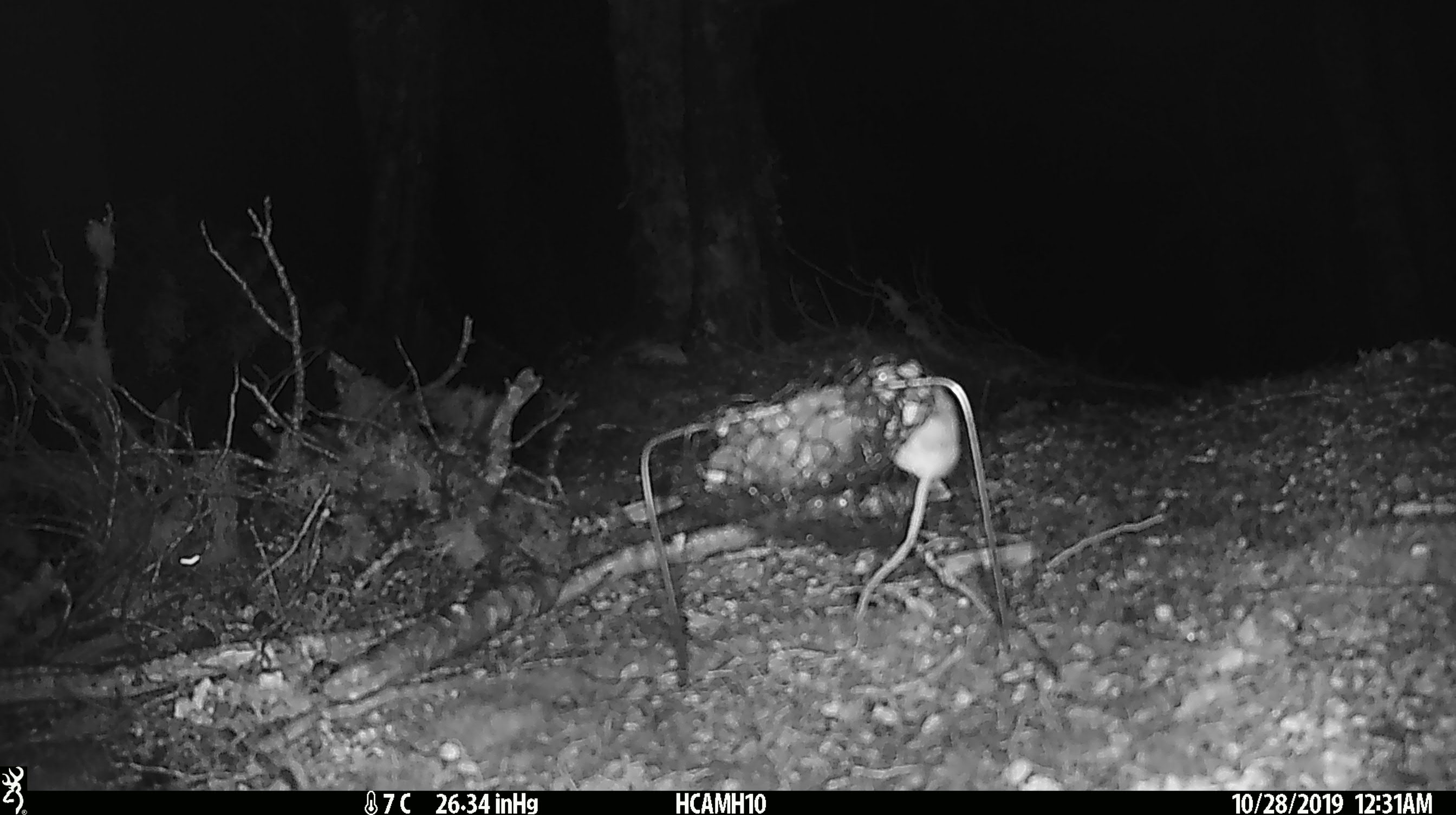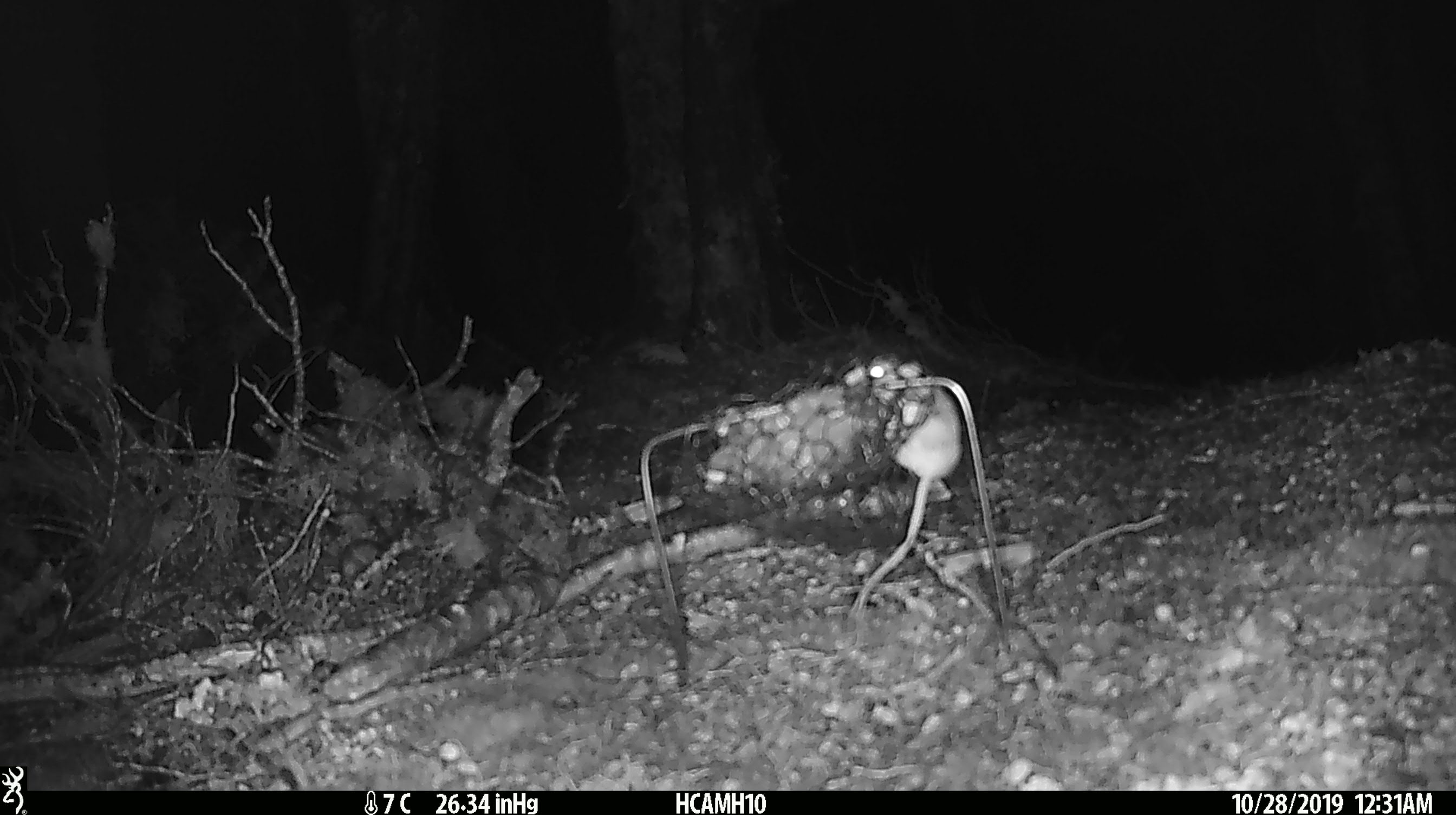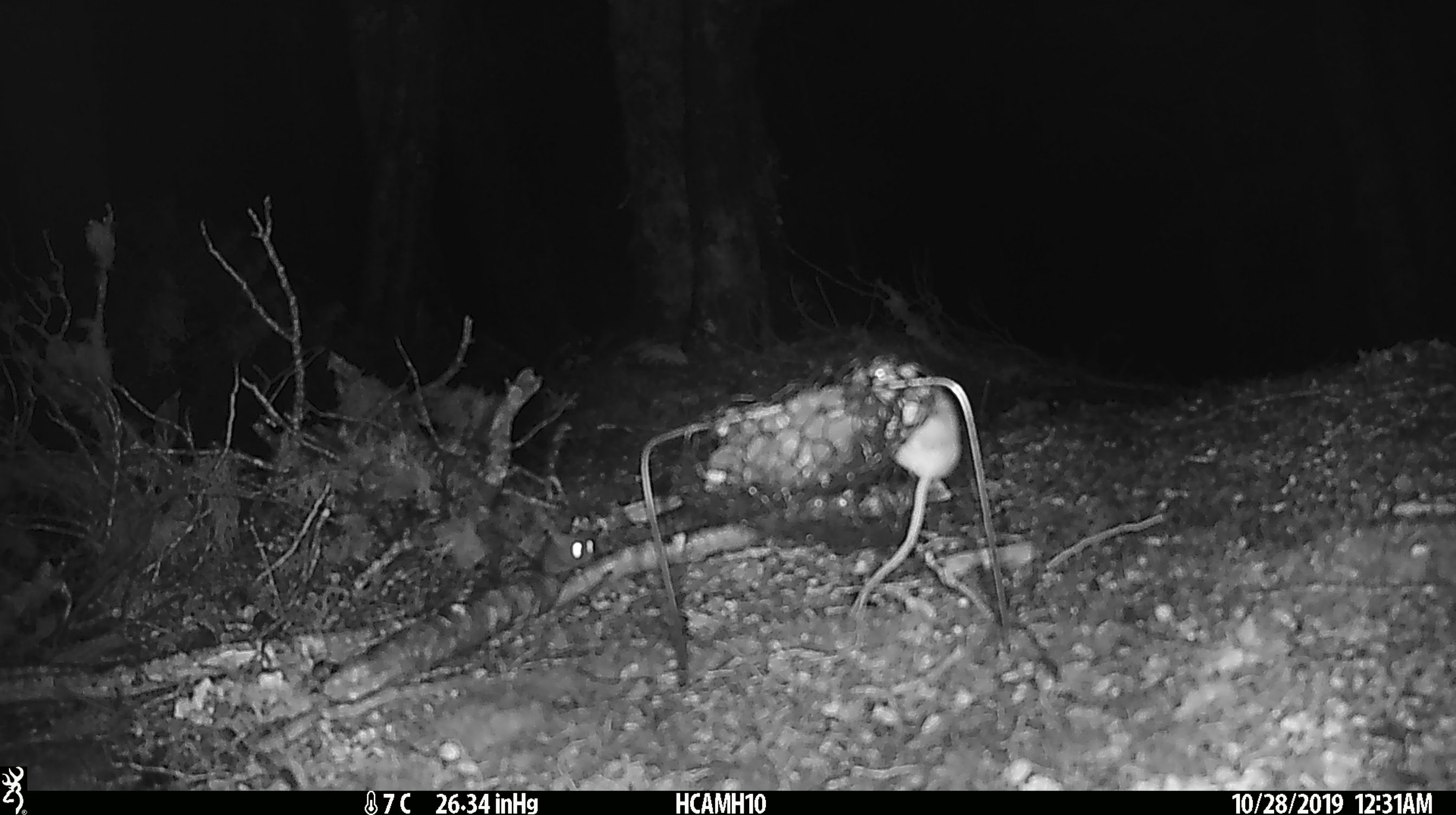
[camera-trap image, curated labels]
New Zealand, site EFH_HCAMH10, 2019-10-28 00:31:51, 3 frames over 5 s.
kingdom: Animalia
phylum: Chordata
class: Mammalia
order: Rodentia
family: Muridae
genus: Mus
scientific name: Mus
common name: mouse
Mouse (Mus).